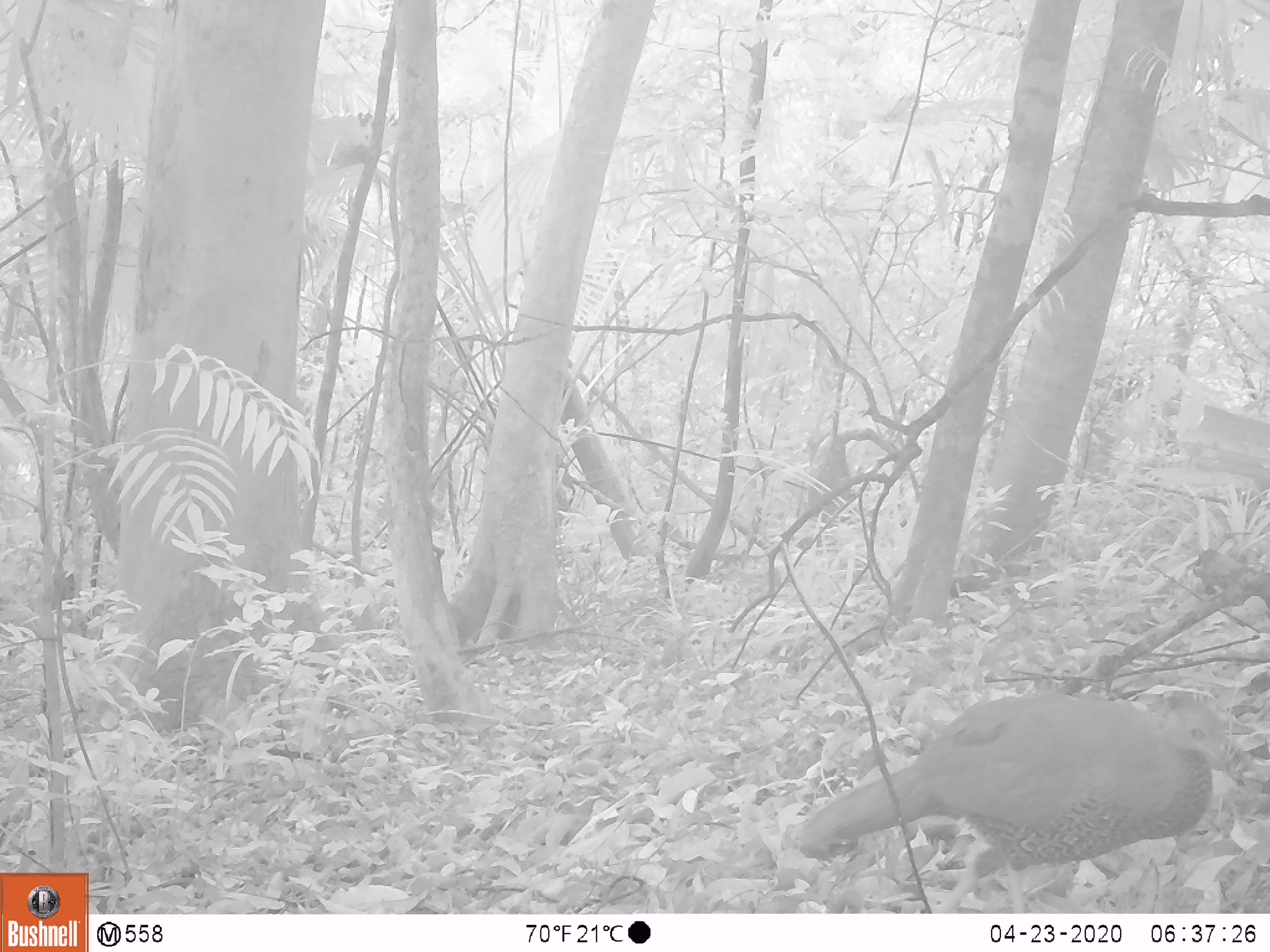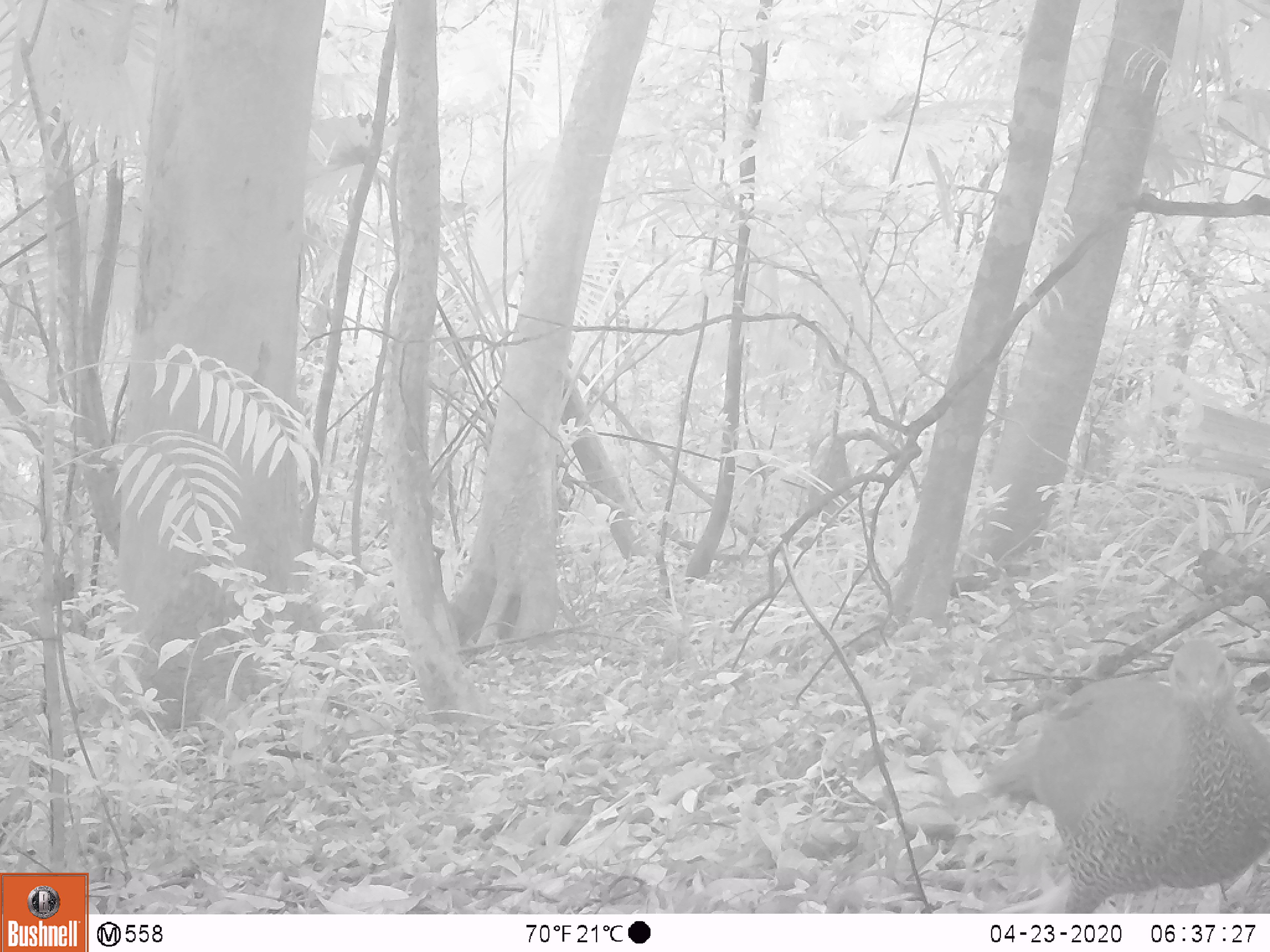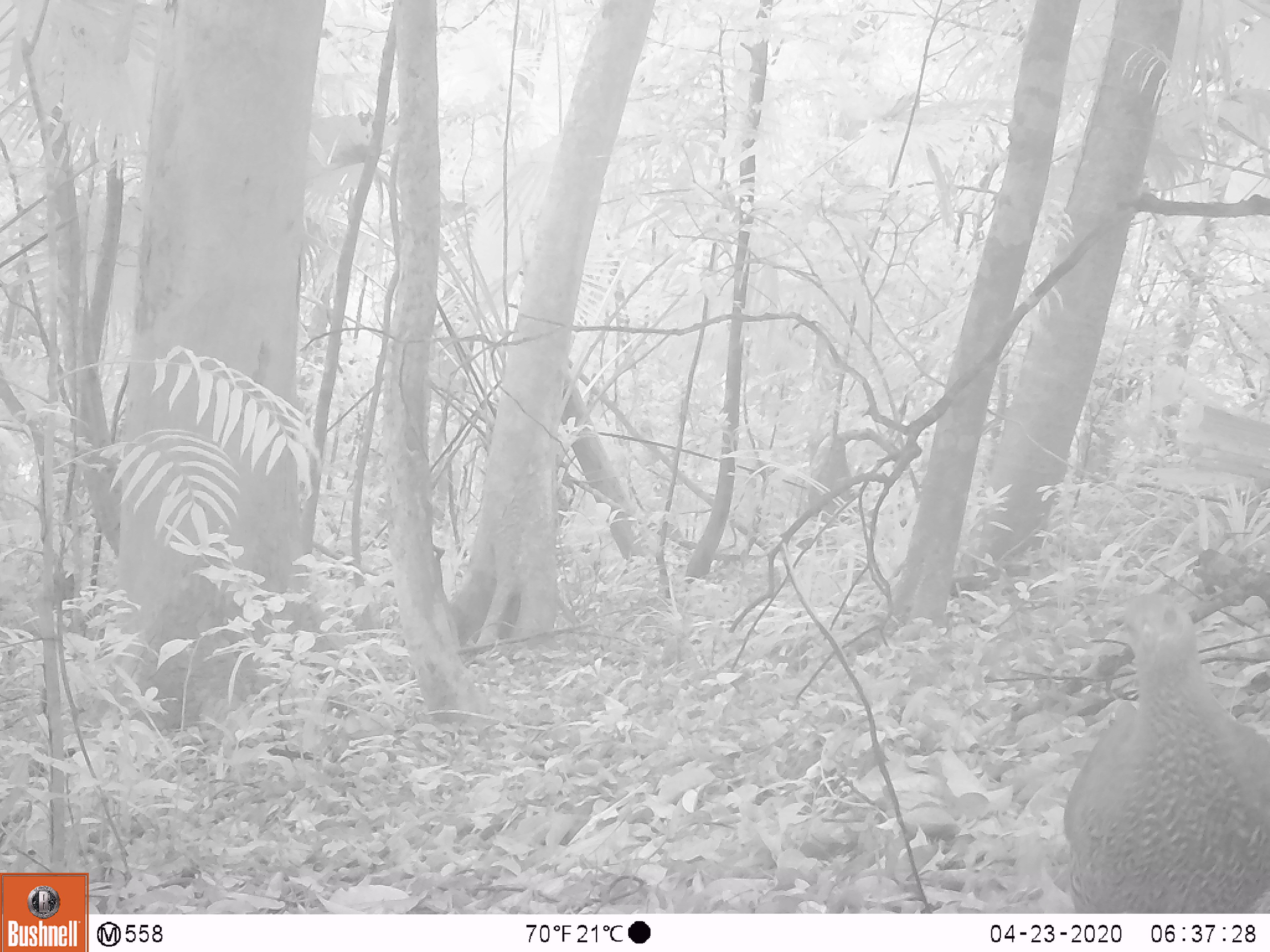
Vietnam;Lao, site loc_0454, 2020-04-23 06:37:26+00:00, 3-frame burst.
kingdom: Animalia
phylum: Chordata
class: Aves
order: Galliformes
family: Phasianidae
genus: Lophura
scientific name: Lophura nycthemera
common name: silver pheasant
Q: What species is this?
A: Silver pheasant (Lophura nycthemera).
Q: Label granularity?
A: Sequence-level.